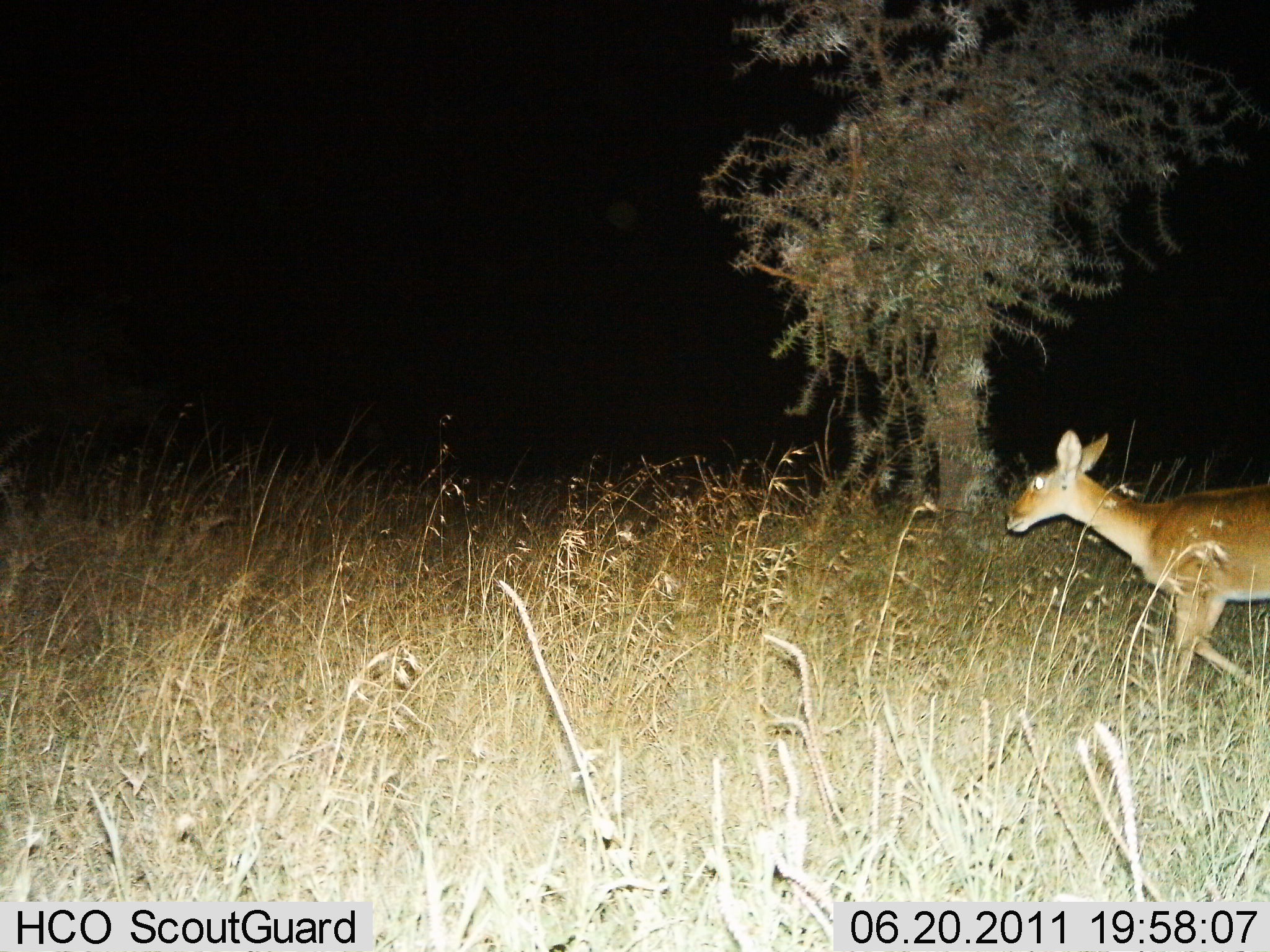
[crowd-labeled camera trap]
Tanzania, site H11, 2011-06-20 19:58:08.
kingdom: Animalia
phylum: Chordata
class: Mammalia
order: Artiodactyla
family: Bovidae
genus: Redunca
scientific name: Redunca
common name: reedbuck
Reedbuck (Redunca), count 1. Behavior (volunteer vote fractions): standing 0%, resting 0%, moving 100%, interacting 0%. Young present (vote fraction): 0%. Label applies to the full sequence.